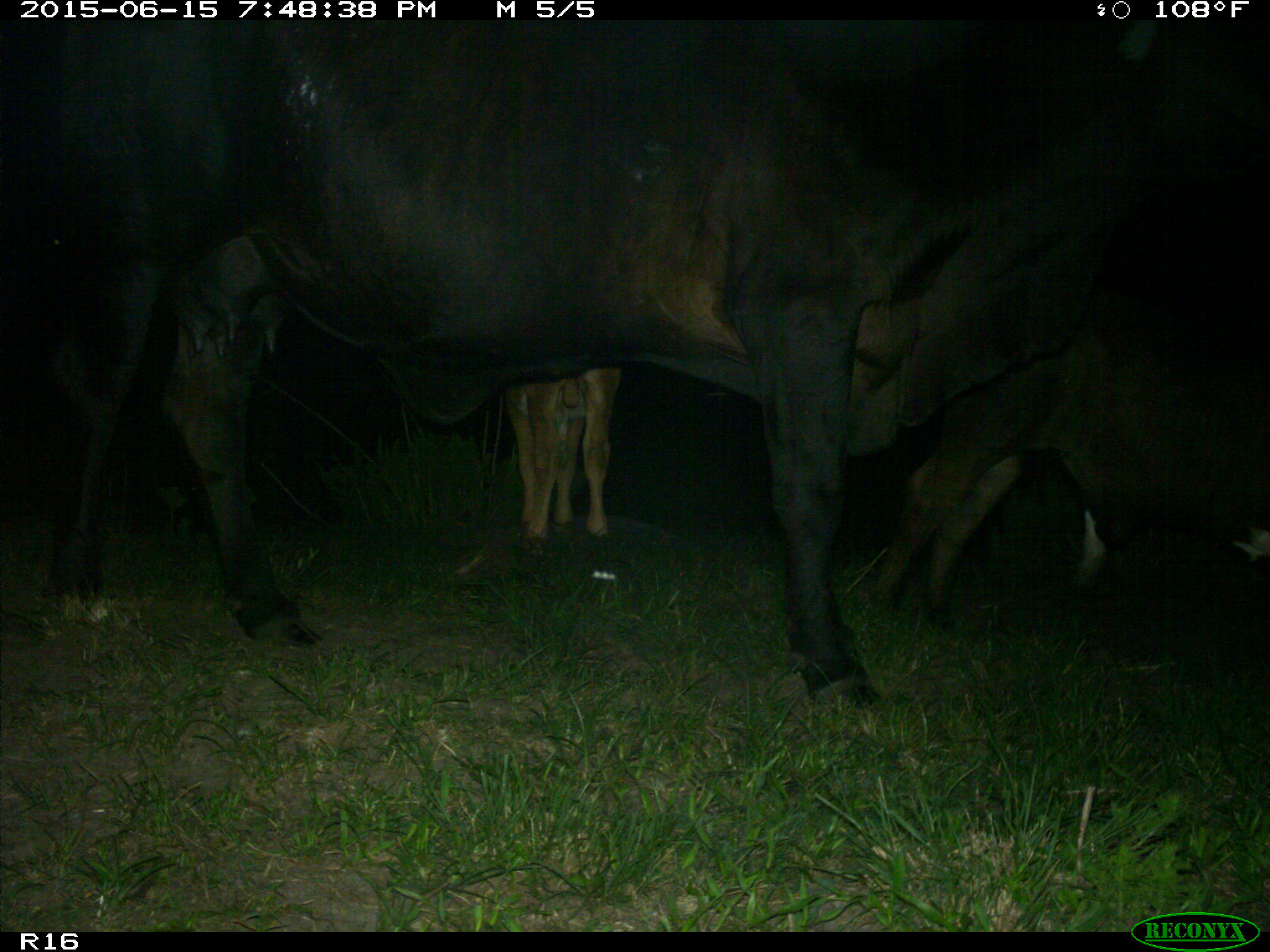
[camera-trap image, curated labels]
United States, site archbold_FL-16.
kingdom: Animalia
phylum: Chordata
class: Mammalia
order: Artiodactyla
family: Bovidae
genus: Bos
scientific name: Bos taurus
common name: domestic cow